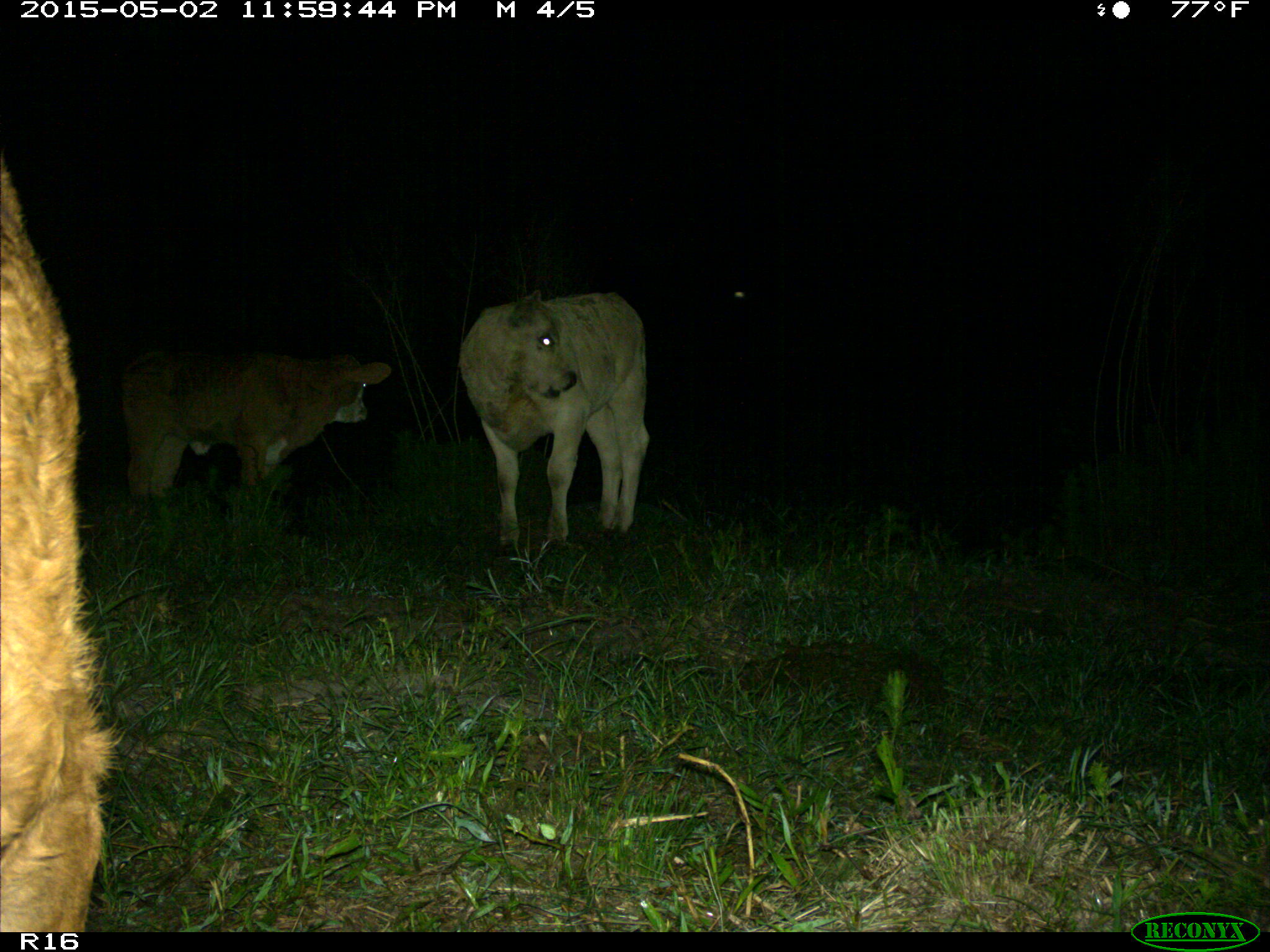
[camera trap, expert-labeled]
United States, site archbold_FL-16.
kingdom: Animalia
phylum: Chordata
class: Mammalia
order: Artiodactyla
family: Bovidae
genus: Bos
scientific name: Bos taurus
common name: domestic cow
Bos taurus (domestic cow).